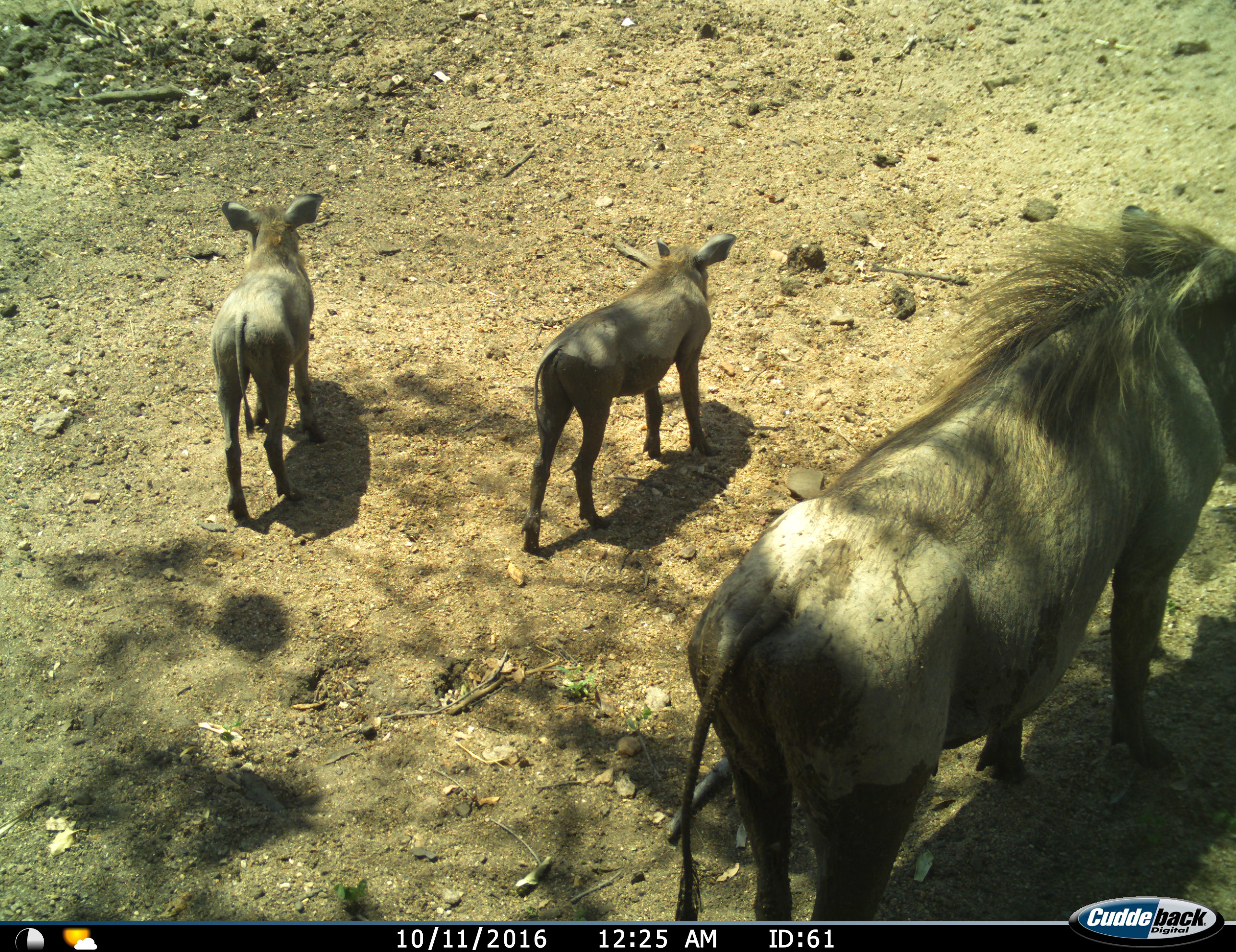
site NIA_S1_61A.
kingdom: Animalia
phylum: Chordata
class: Mammalia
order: Artiodactyla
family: Suidae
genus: Phacochoerus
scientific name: Phacochoerus africanus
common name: warthog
Warthog (Phacochoerus africanus), count 3. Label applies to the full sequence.